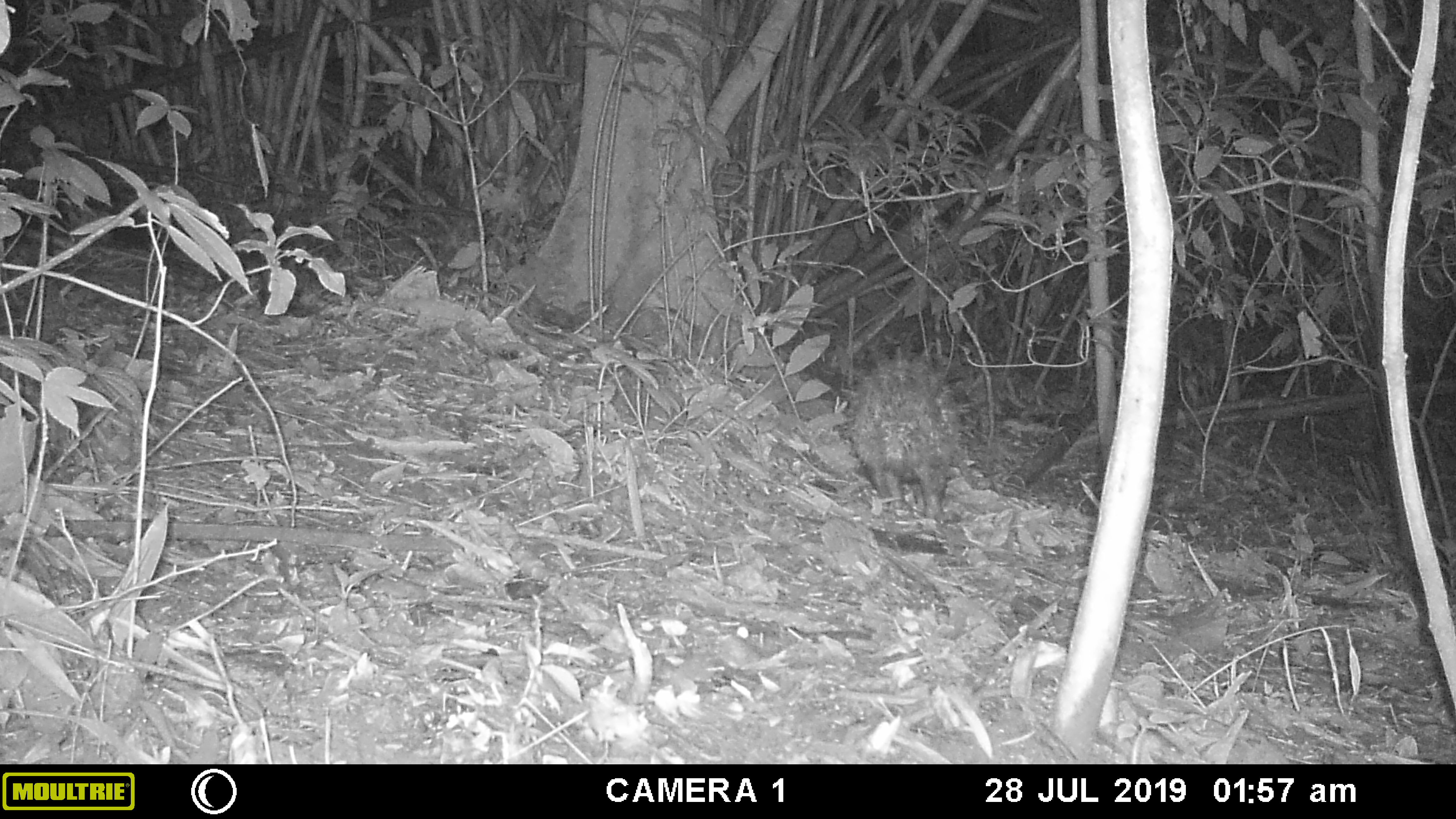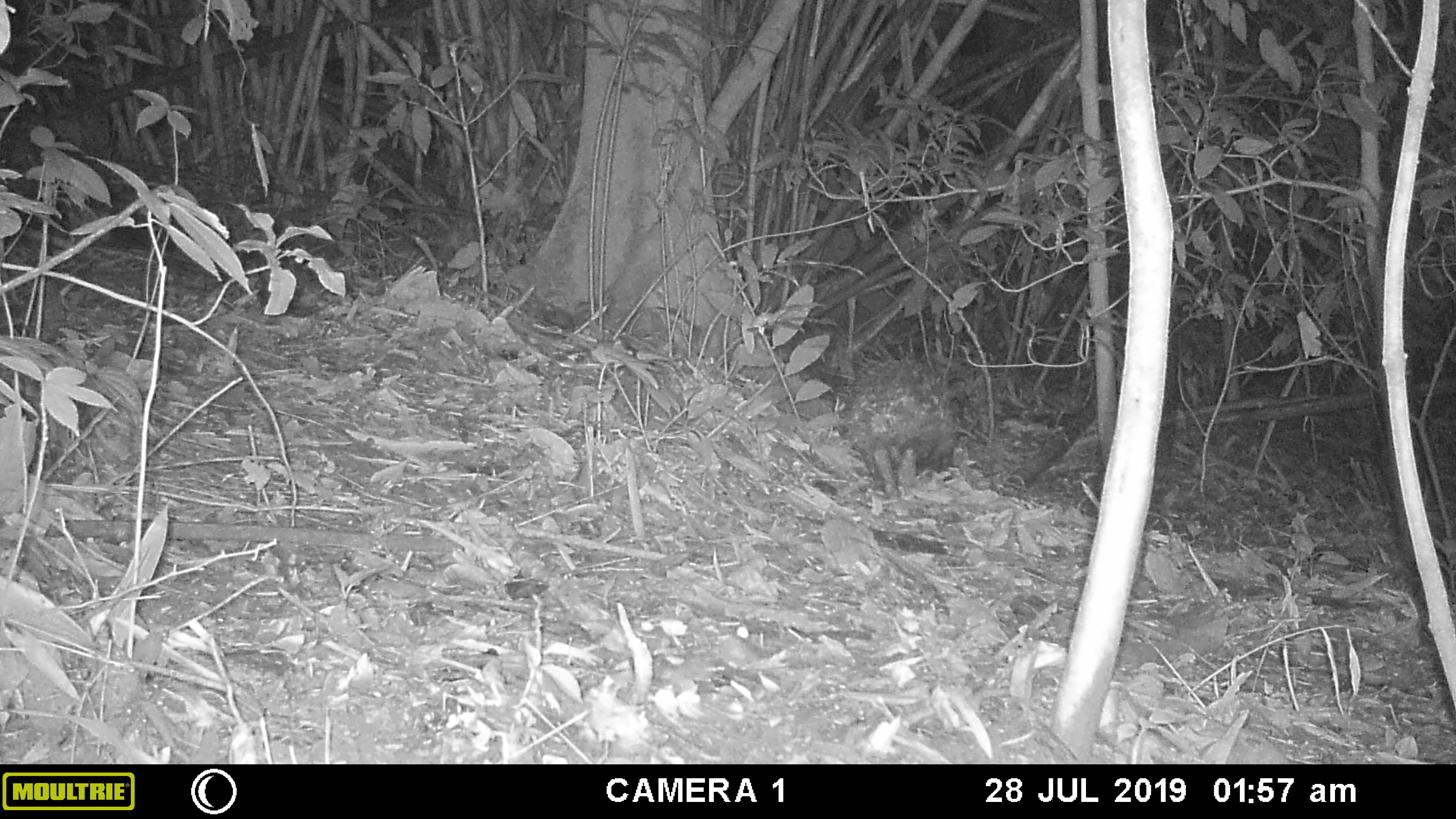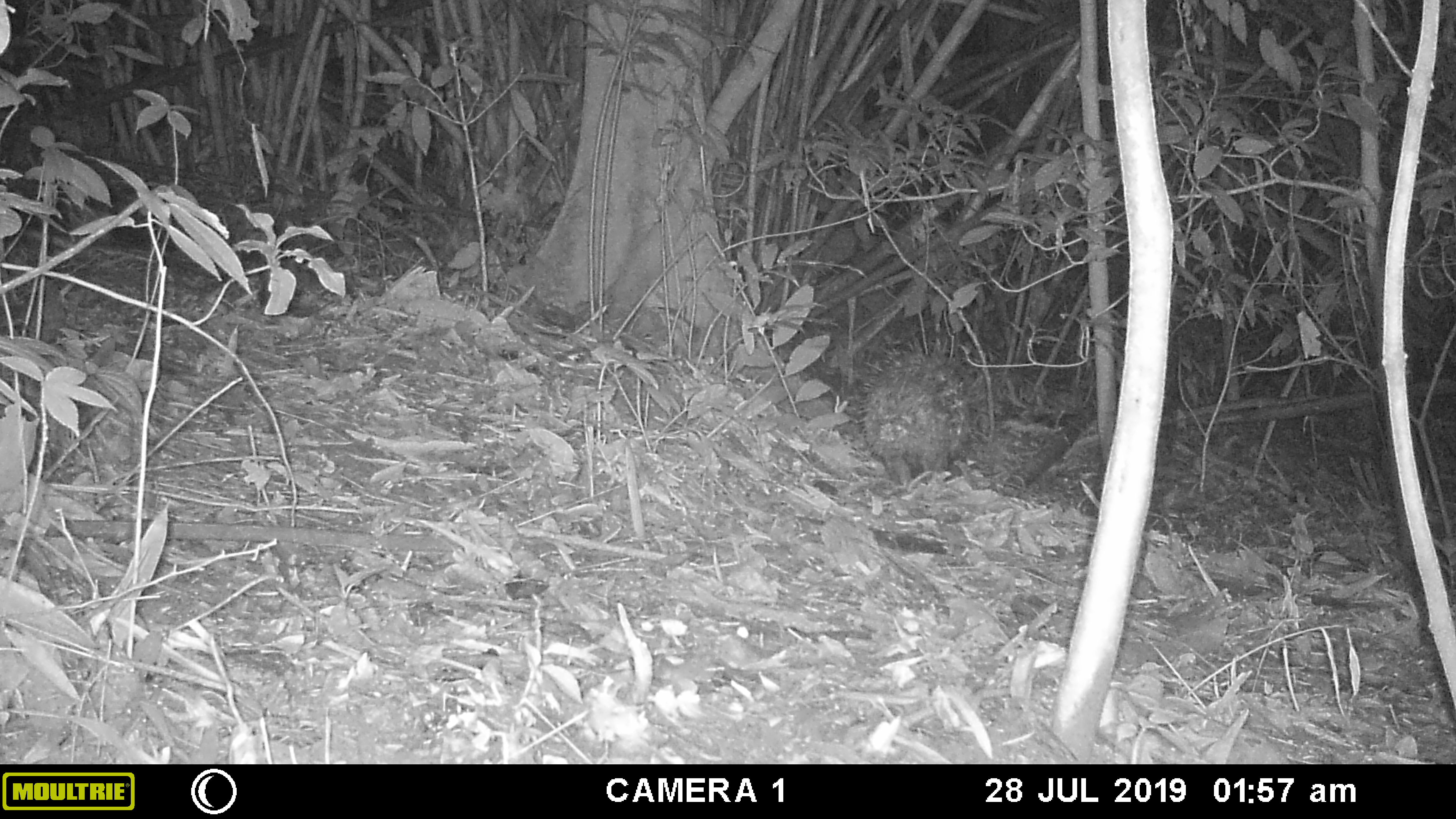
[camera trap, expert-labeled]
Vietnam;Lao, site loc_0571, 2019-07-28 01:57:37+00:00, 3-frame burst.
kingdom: Animalia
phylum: Chordata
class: Mammalia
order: Rodentia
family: Hystricidae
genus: Hystrix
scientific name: Hystrix brachyura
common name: malayan porcupine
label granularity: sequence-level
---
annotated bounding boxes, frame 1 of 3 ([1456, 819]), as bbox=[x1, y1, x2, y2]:
malayan porcupine: bbox=[841, 347, 971, 520]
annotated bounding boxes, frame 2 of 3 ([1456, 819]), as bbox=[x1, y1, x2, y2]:
malayan porcupine: bbox=[831, 337, 958, 488]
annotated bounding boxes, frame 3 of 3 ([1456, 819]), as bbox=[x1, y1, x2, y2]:
malayan porcupine: bbox=[858, 336, 969, 486]